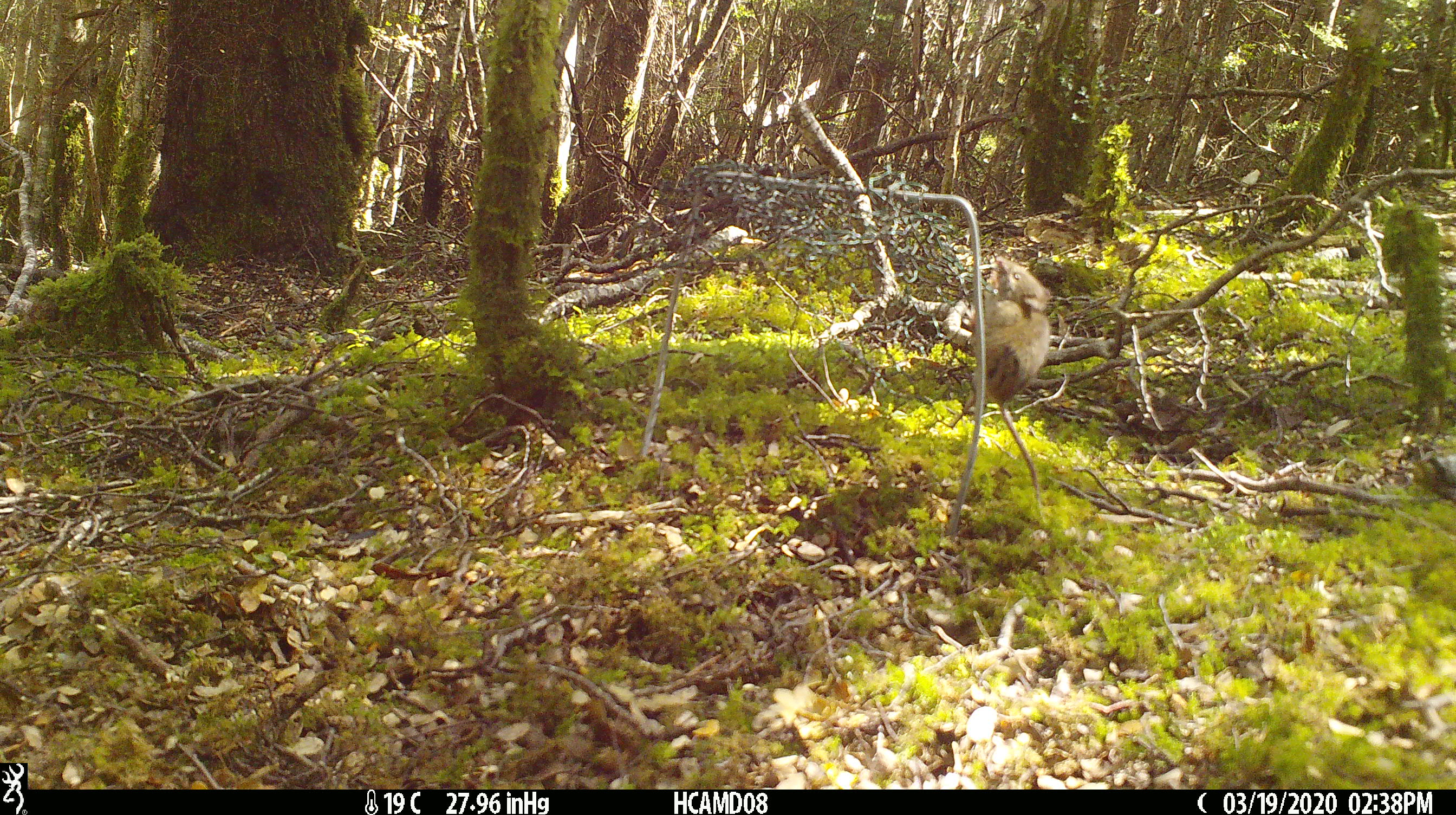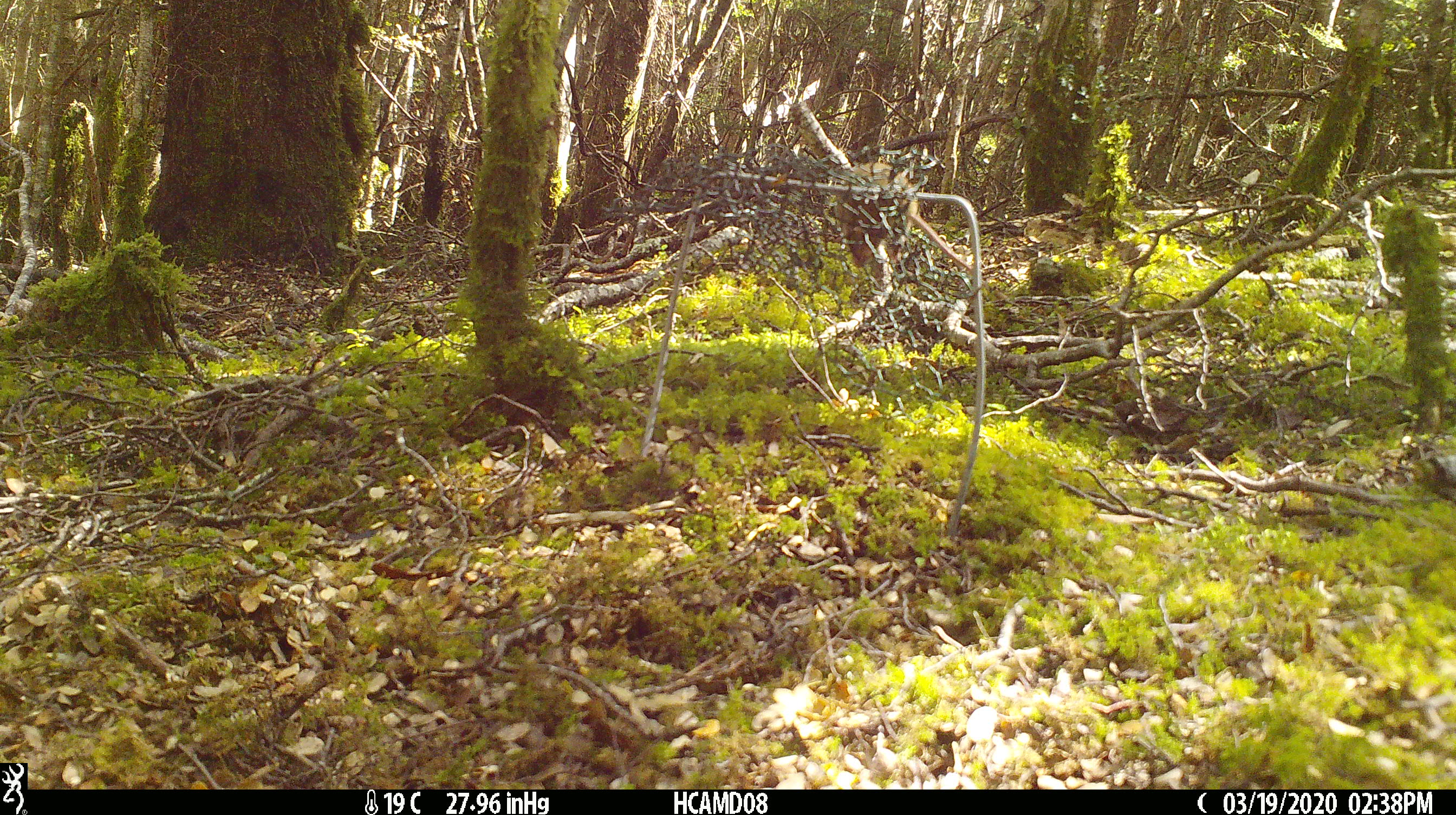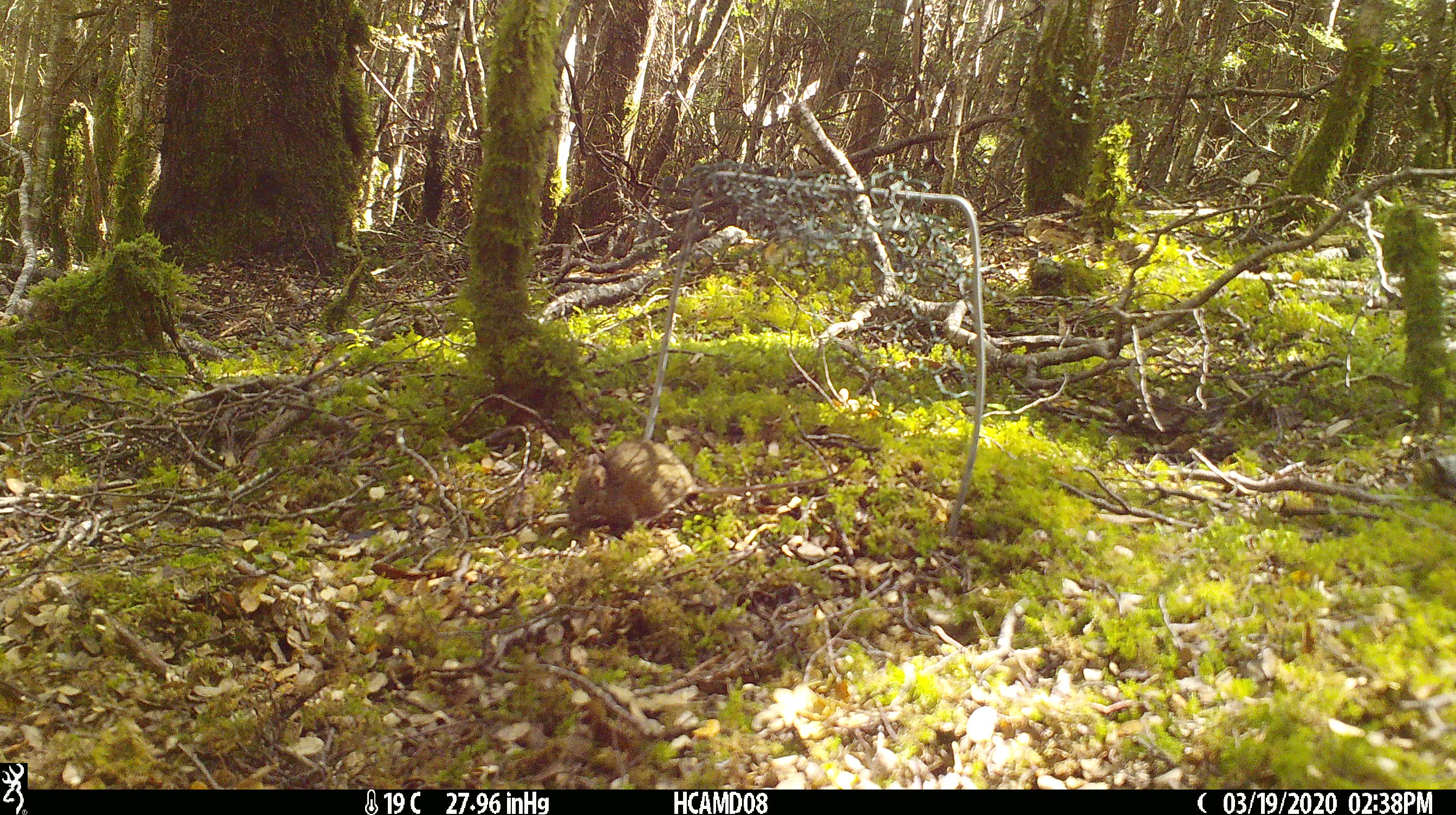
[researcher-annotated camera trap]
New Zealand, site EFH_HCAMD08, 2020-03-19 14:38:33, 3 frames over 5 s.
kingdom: Animalia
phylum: Chordata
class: Mammalia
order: Rodentia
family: Muridae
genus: Mus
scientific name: Mus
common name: mouse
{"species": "mouse (Mus)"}